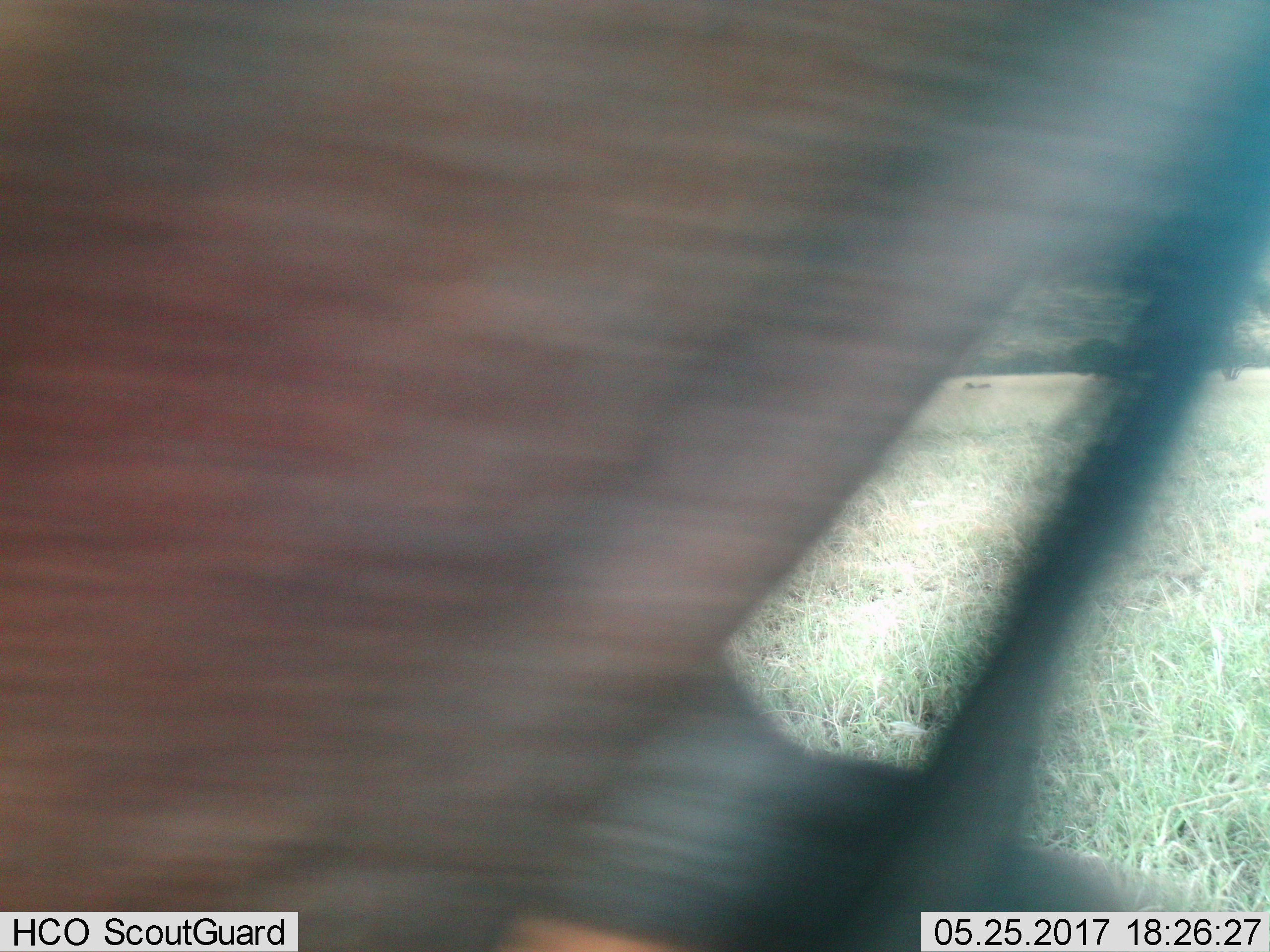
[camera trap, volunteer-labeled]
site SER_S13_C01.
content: unidentified animal